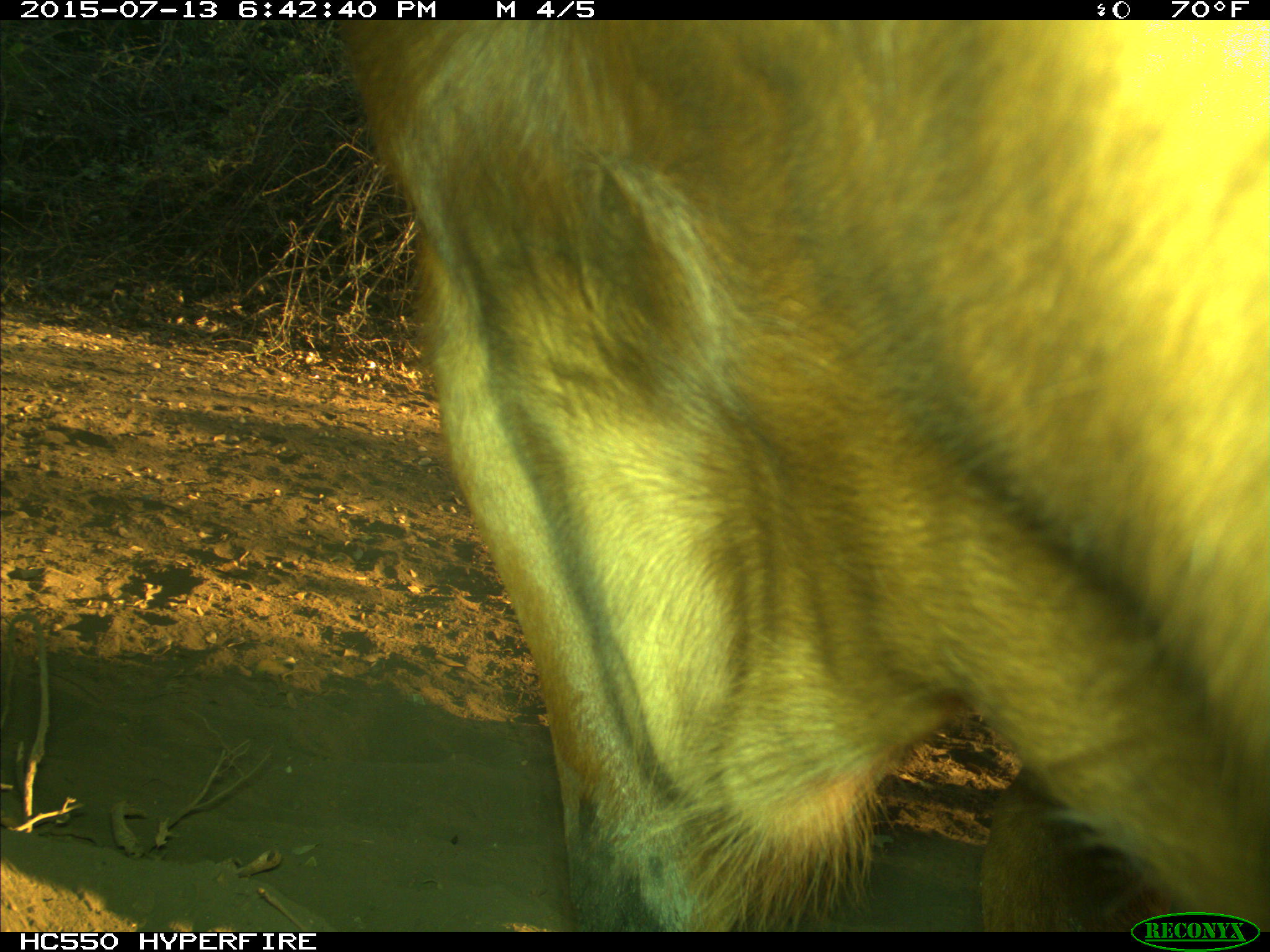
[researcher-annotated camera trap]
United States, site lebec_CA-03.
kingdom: Animalia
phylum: Chordata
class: Mammalia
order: Artiodactyla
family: Bovidae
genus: Bos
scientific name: Bos taurus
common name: domestic cow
Bos taurus (domestic cow).